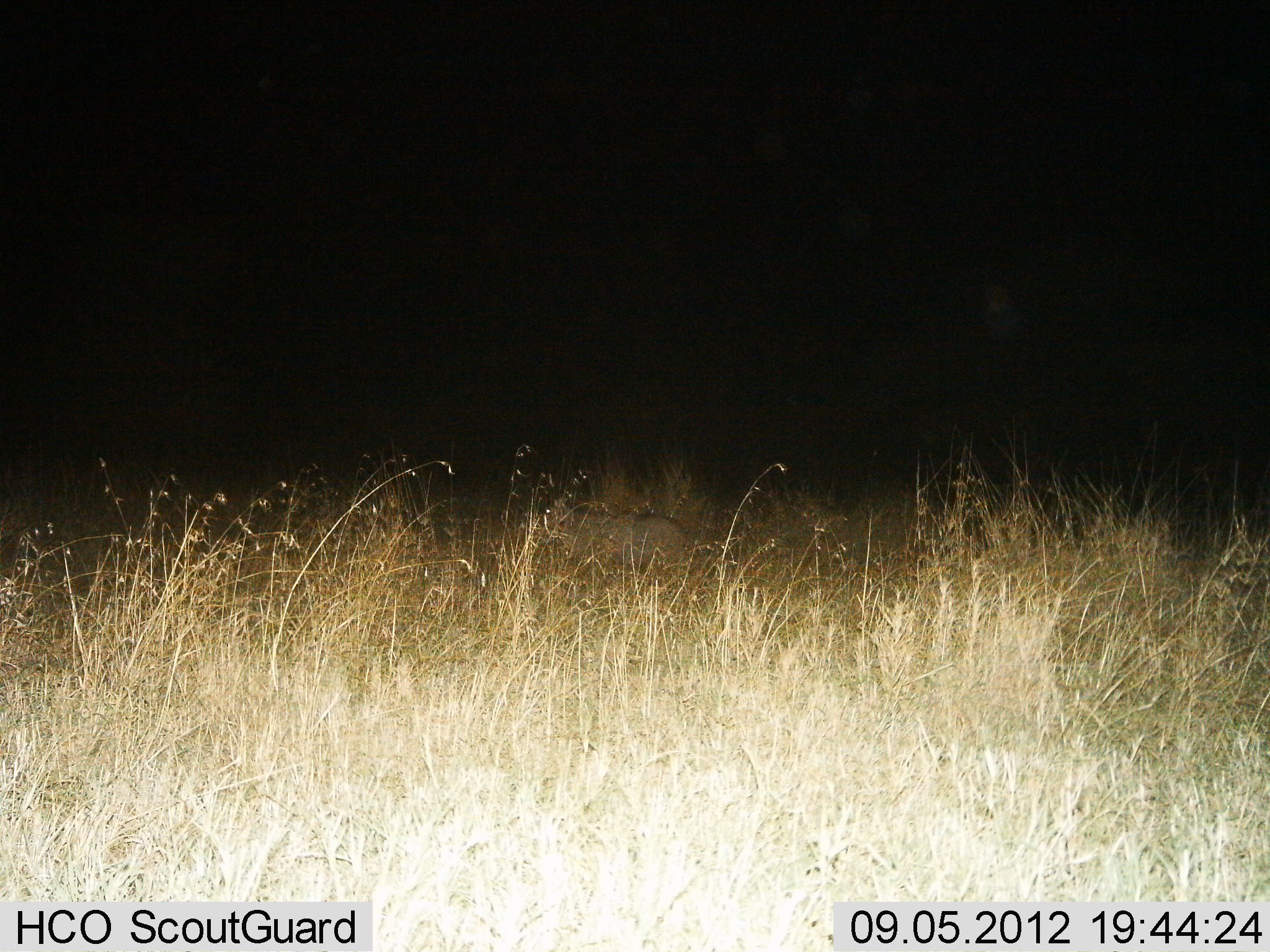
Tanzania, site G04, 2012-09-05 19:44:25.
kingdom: Animalia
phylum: Chordata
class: Mammalia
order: Artiodactyla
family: Suidae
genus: Phacochoerus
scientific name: Phacochoerus africanus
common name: warthog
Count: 1.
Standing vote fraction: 71%.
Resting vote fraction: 0%.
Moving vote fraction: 29%.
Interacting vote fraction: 0%.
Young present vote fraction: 0%.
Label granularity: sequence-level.